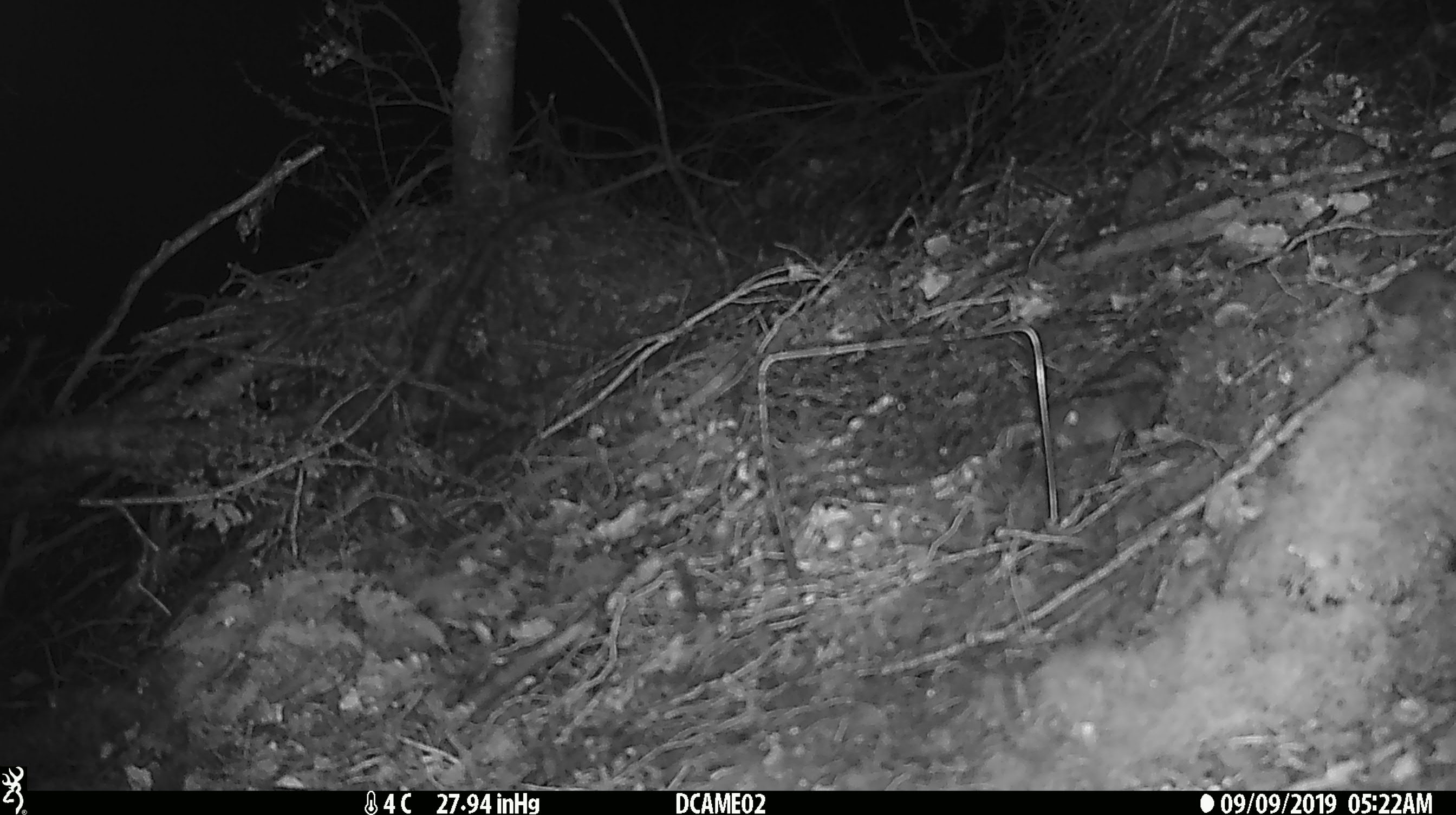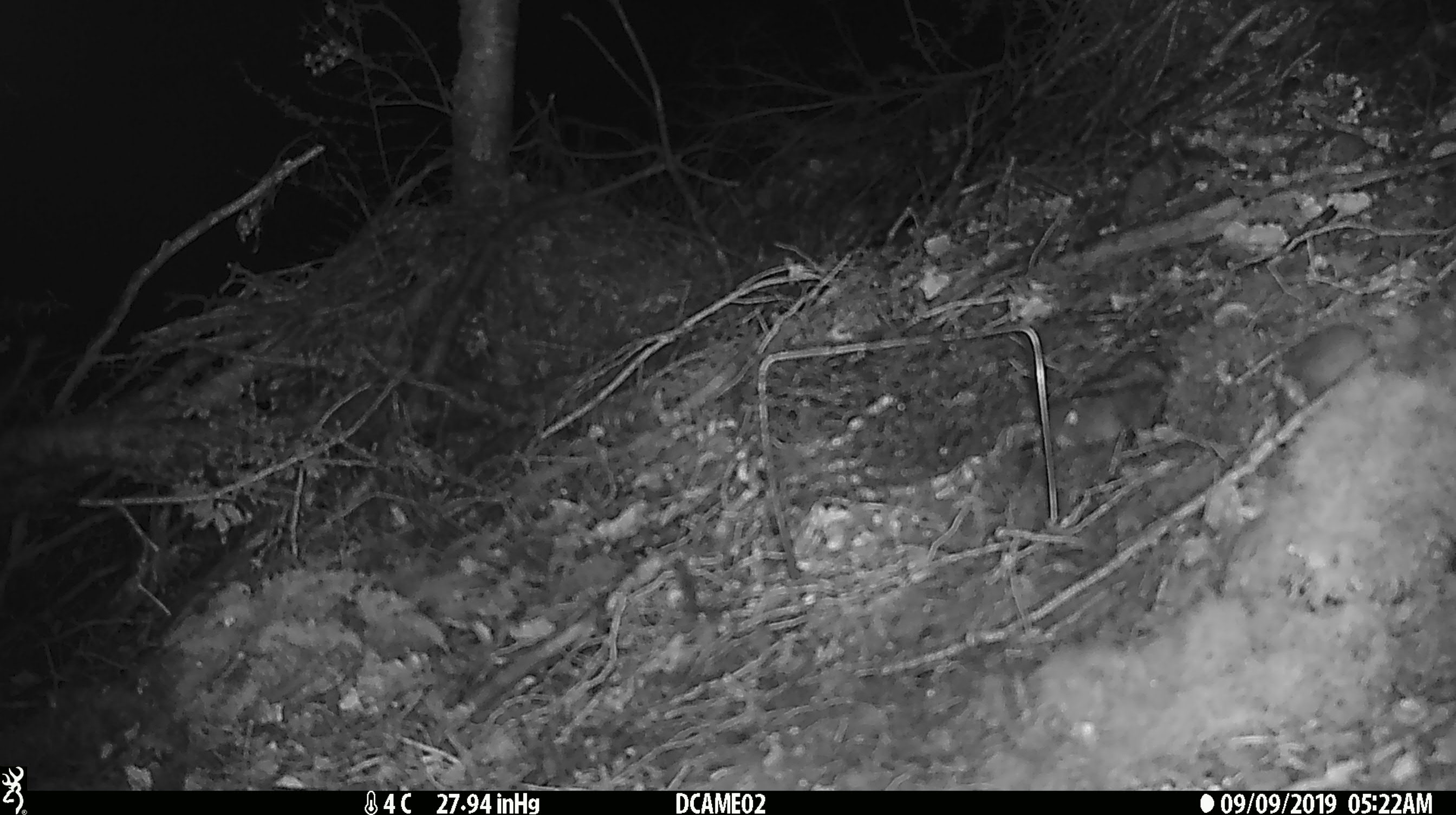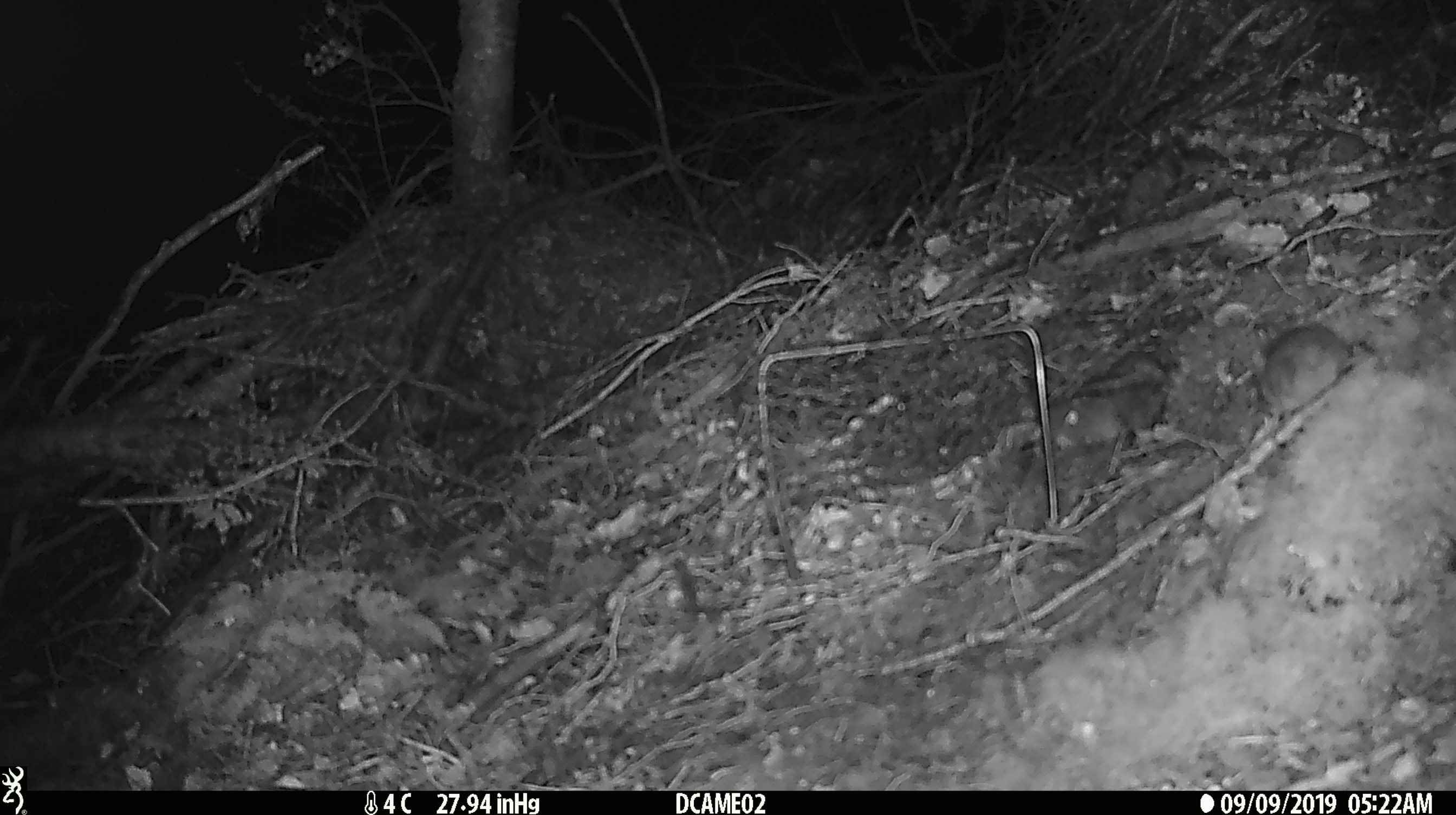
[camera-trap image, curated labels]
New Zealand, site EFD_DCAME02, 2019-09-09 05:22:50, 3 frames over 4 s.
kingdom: Animalia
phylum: Chordata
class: Mammalia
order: Rodentia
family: Muridae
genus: Mus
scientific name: Mus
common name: mouse